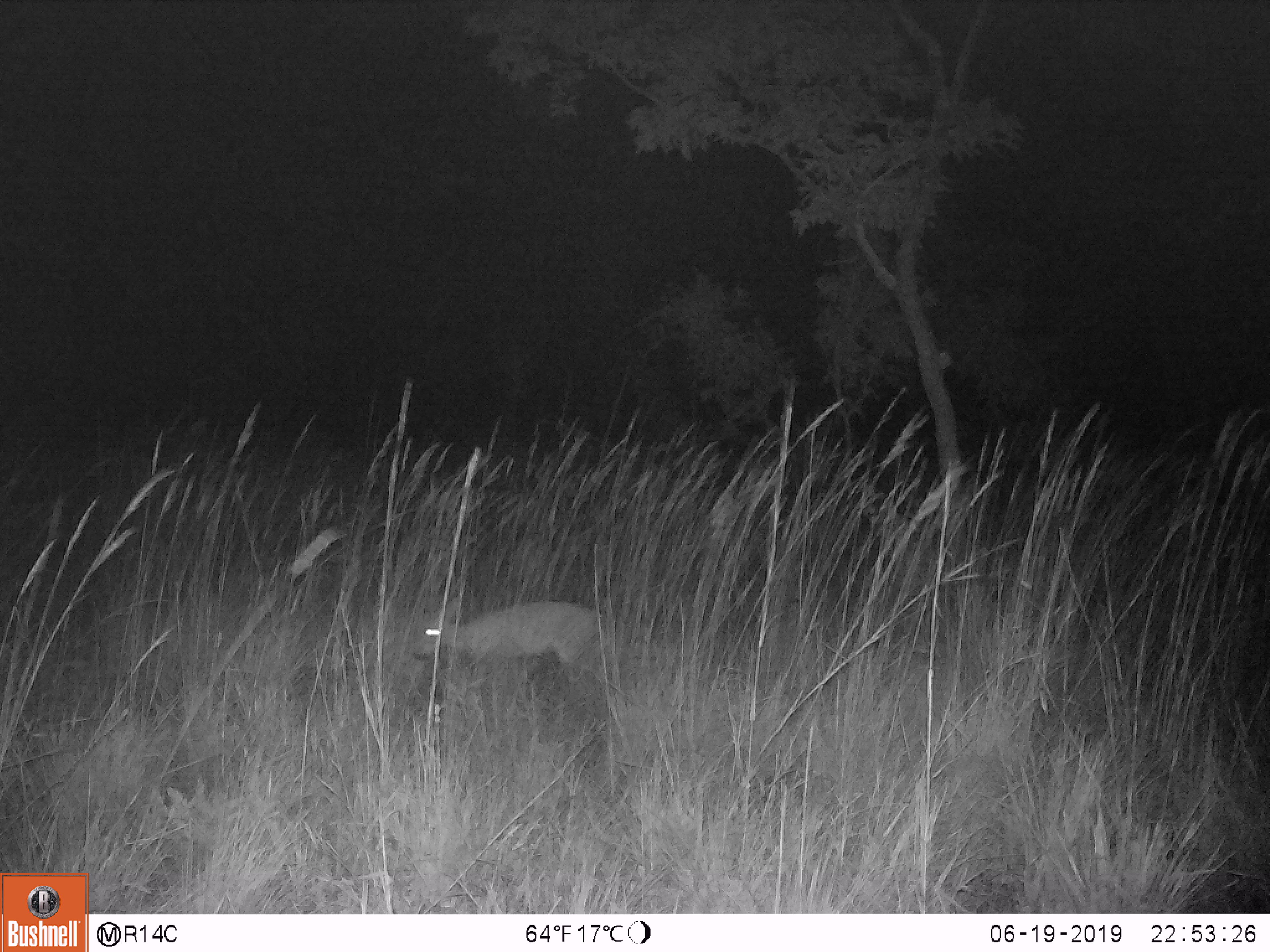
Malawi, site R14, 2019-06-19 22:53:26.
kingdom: Animalia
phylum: Chordata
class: Mammalia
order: Artiodactyla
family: Bovidae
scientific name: Antilopinae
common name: small antelope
Small antelope (Antilopinae), count 1.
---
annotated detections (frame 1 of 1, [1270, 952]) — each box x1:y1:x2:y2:
small antelope: 404:585:618:695